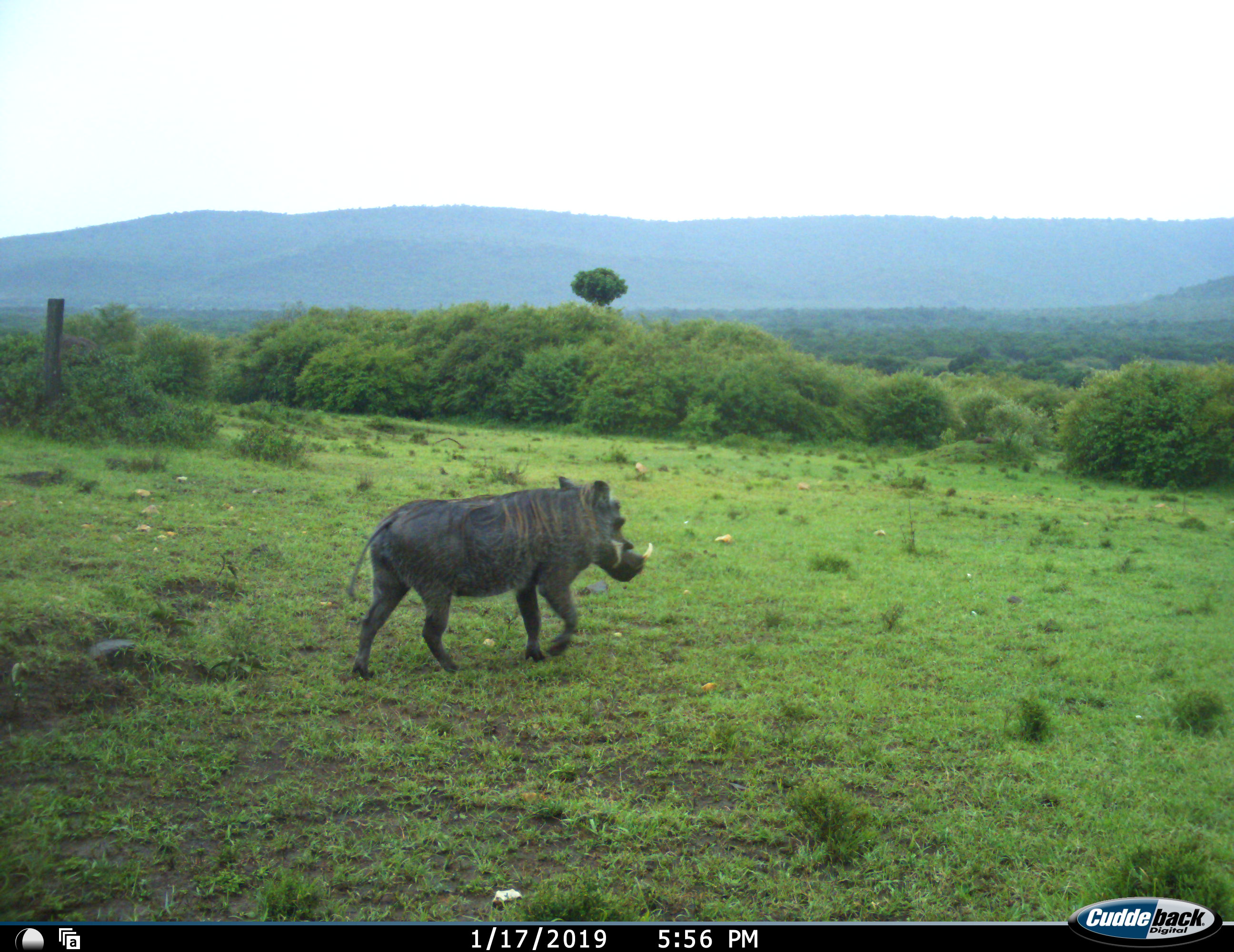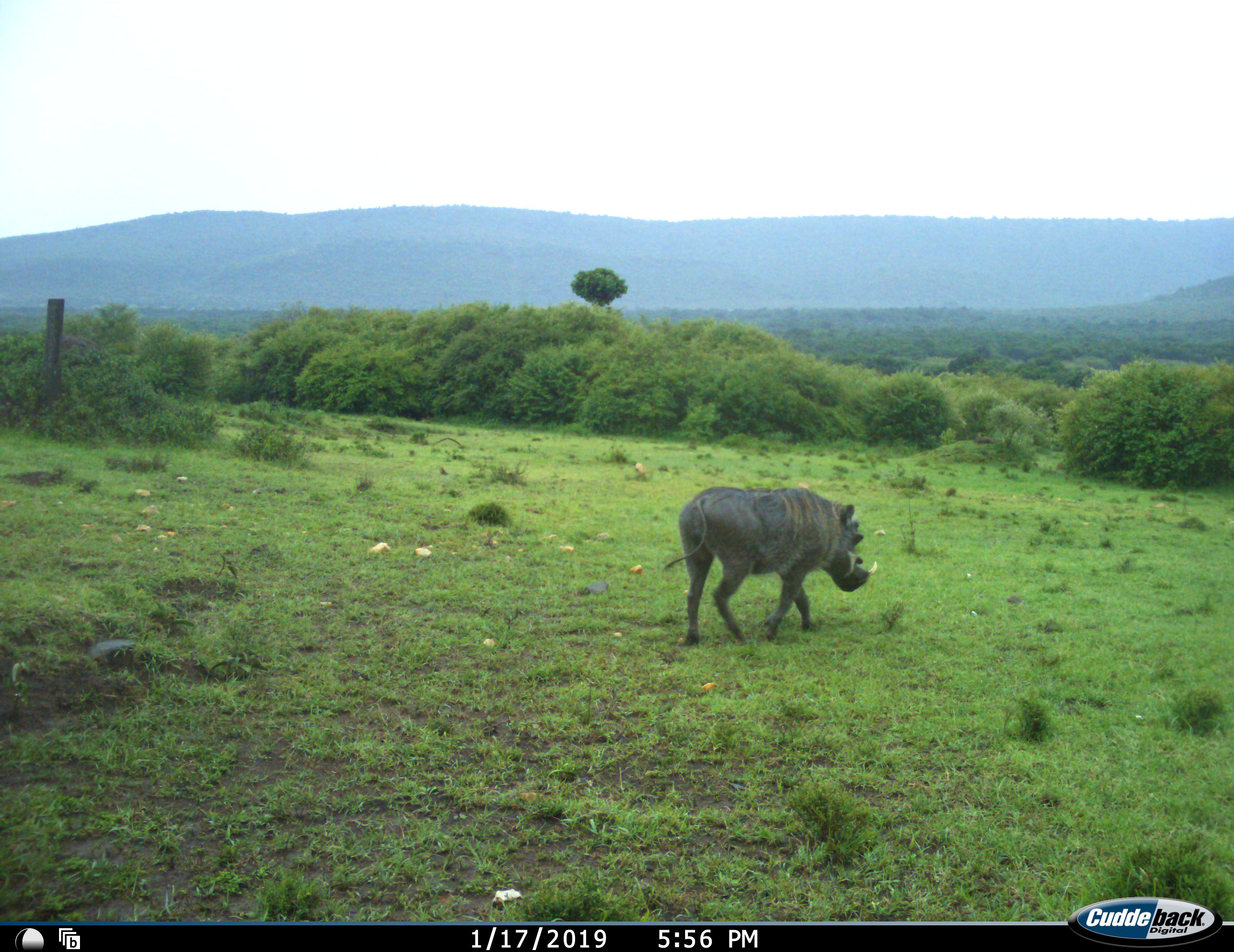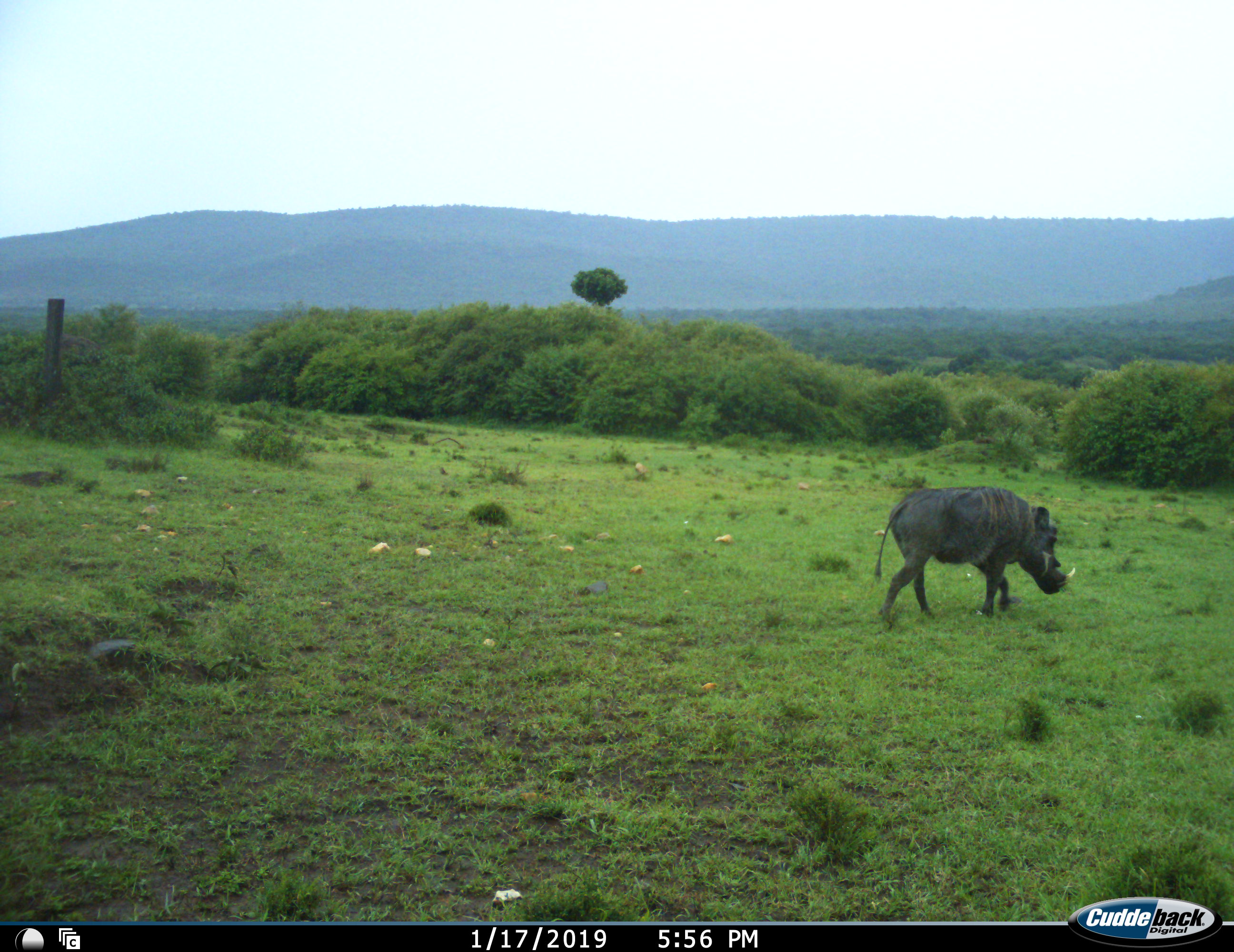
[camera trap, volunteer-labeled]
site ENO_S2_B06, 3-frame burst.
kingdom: Animalia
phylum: Chordata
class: Mammalia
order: Artiodactyla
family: Suidae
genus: Phacochoerus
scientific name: Phacochoerus africanus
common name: warthog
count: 1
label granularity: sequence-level